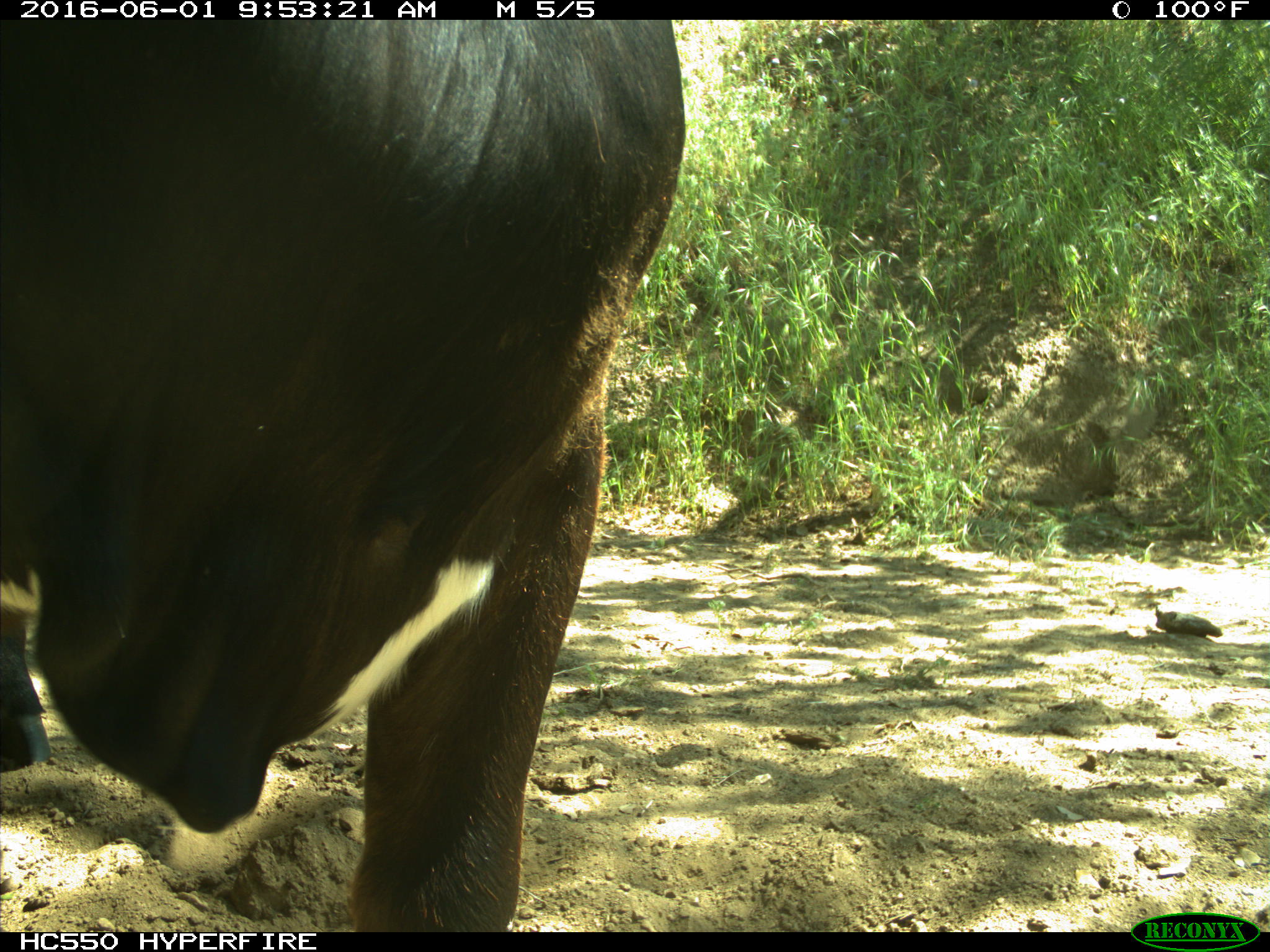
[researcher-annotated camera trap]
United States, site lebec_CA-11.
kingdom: Animalia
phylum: Chordata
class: Mammalia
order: Artiodactyla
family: Bovidae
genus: Bos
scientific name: Bos taurus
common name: domestic cow